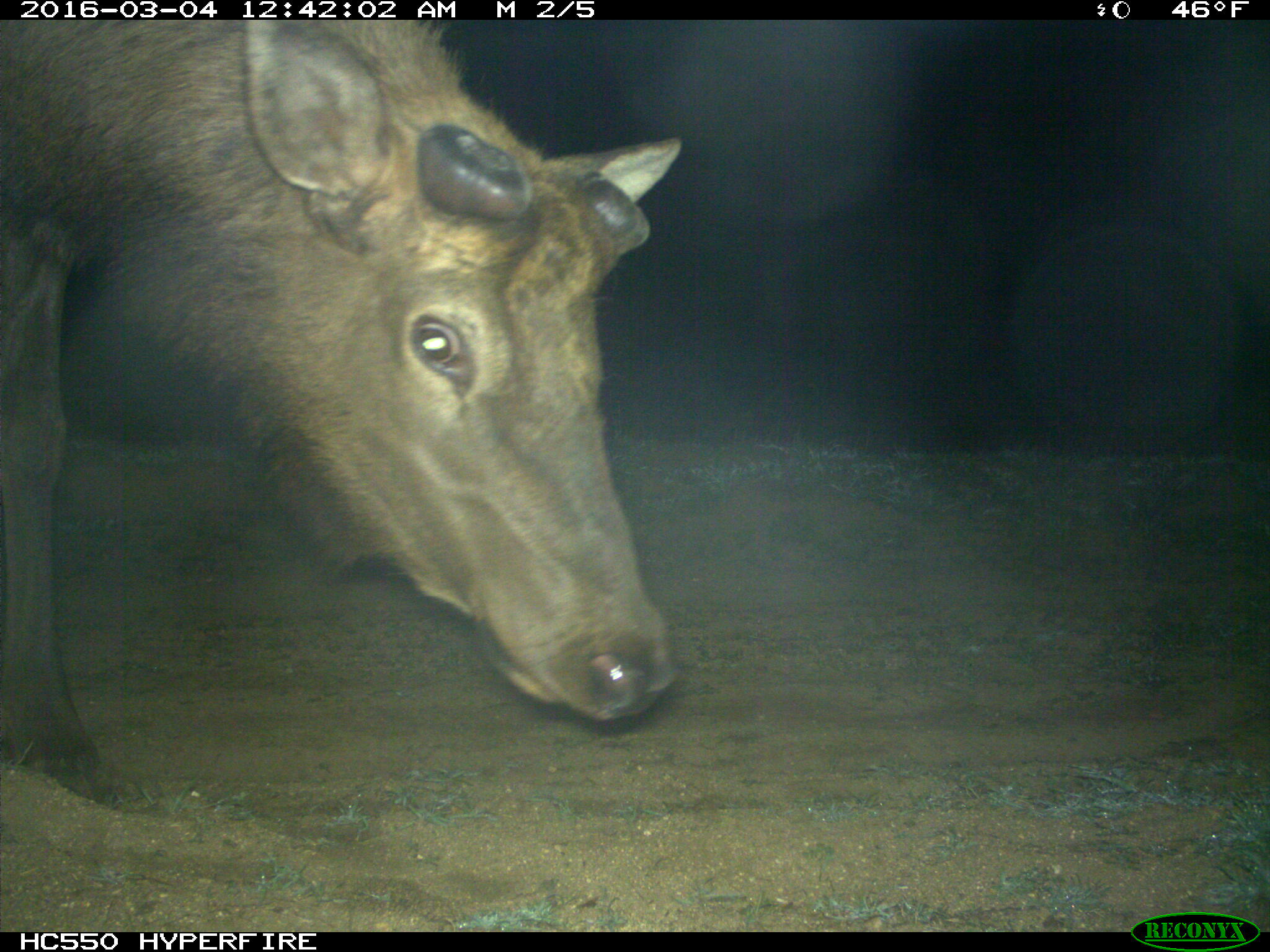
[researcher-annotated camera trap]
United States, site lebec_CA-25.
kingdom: Animalia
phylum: Chordata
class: Mammalia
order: Artiodactyla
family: Cervidae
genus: Cervus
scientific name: Cervus canadensis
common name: elk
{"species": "Cervus canadensis (elk)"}